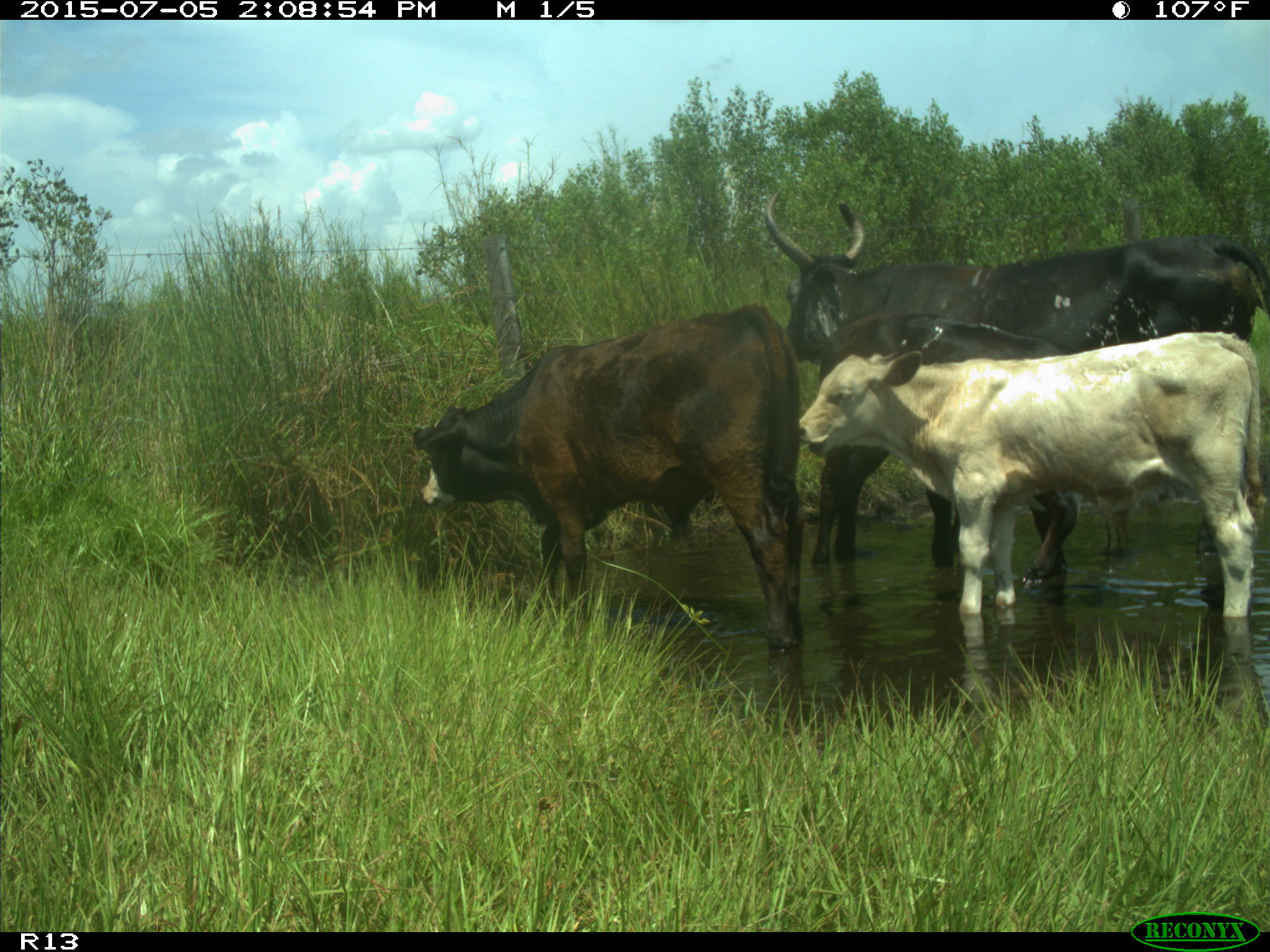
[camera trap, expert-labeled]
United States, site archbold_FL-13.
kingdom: Animalia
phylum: Chordata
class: Mammalia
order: Artiodactyla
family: Bovidae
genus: Bos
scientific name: Bos taurus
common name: domestic cow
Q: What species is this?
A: Bos taurus (domestic cow).